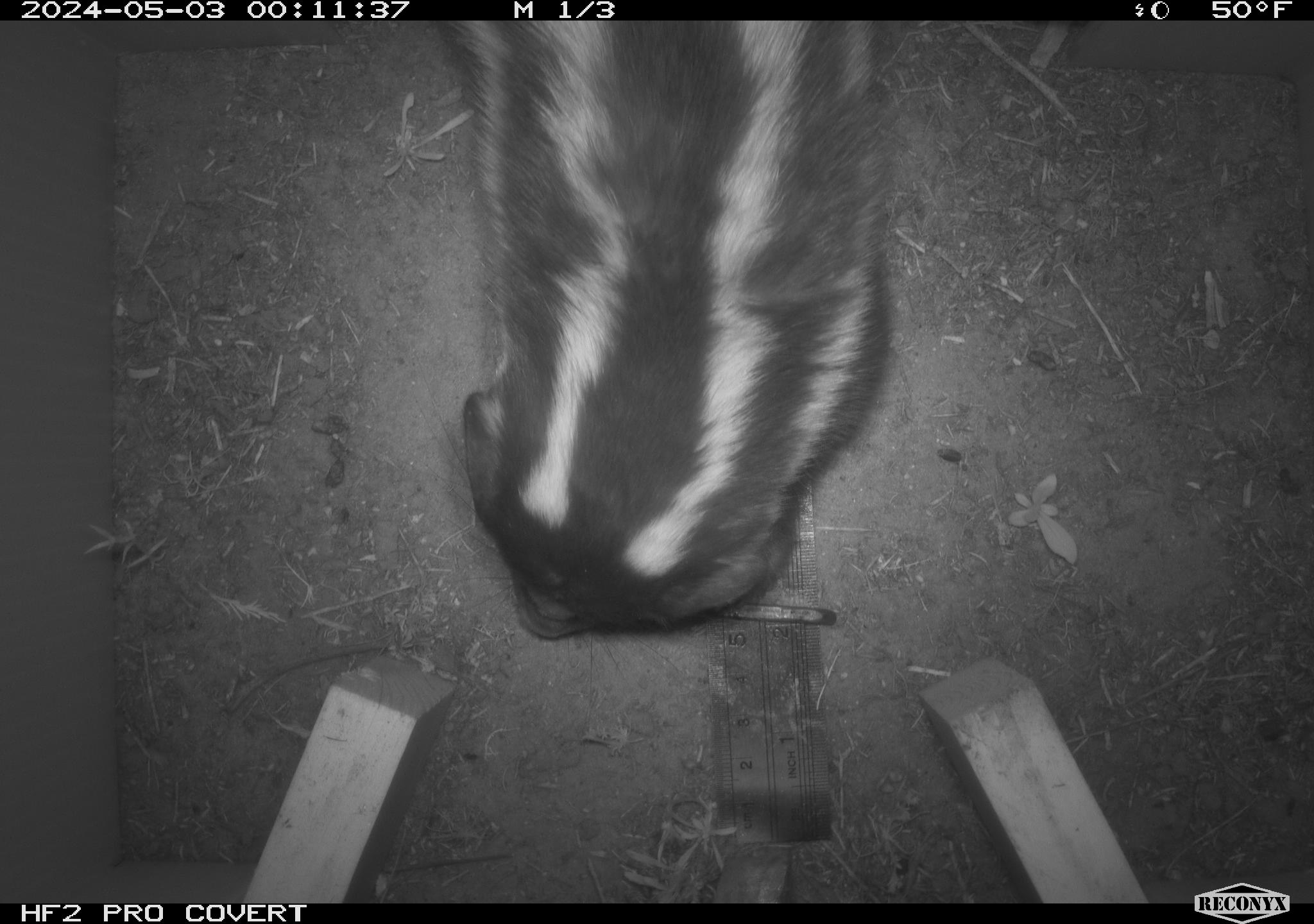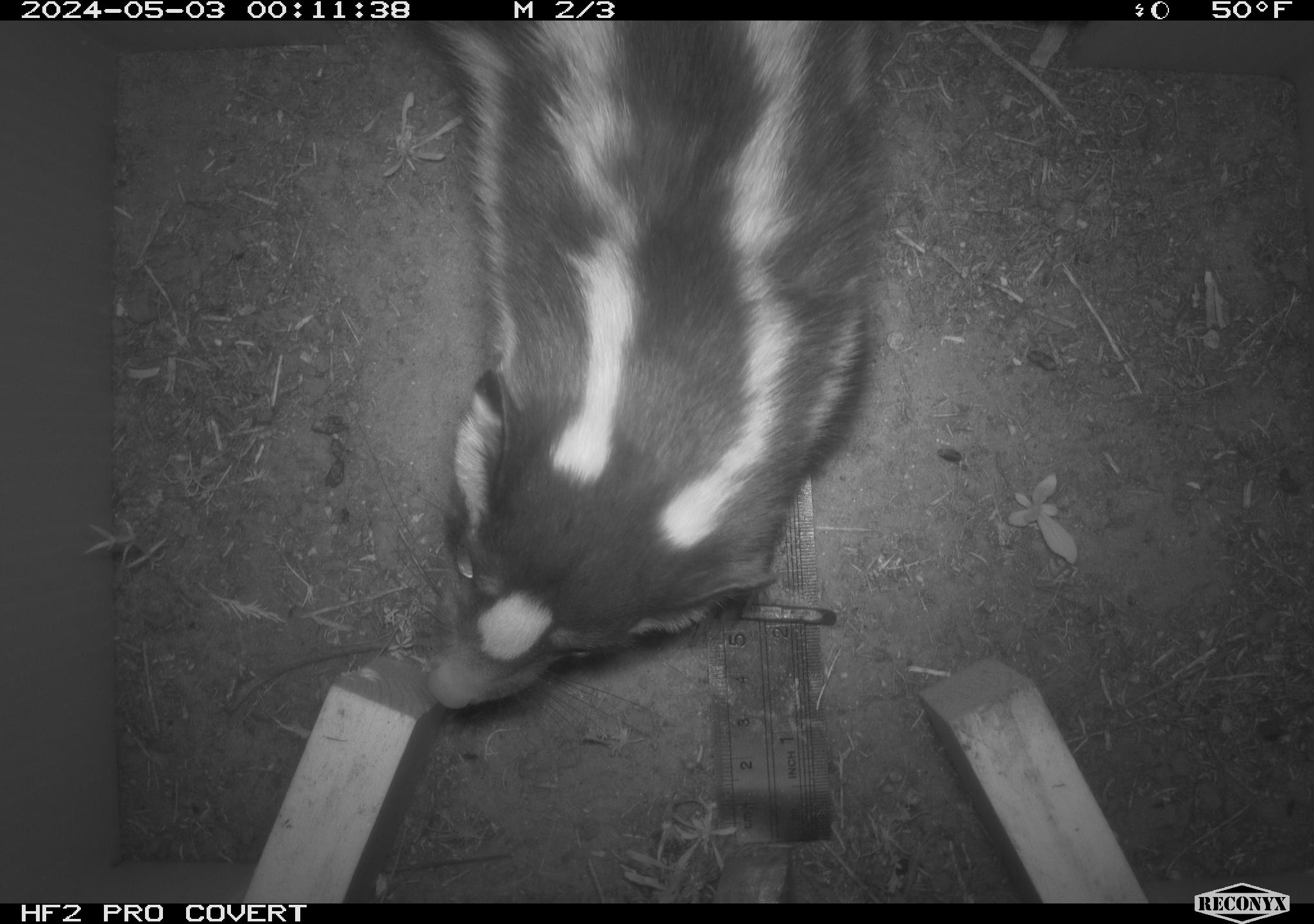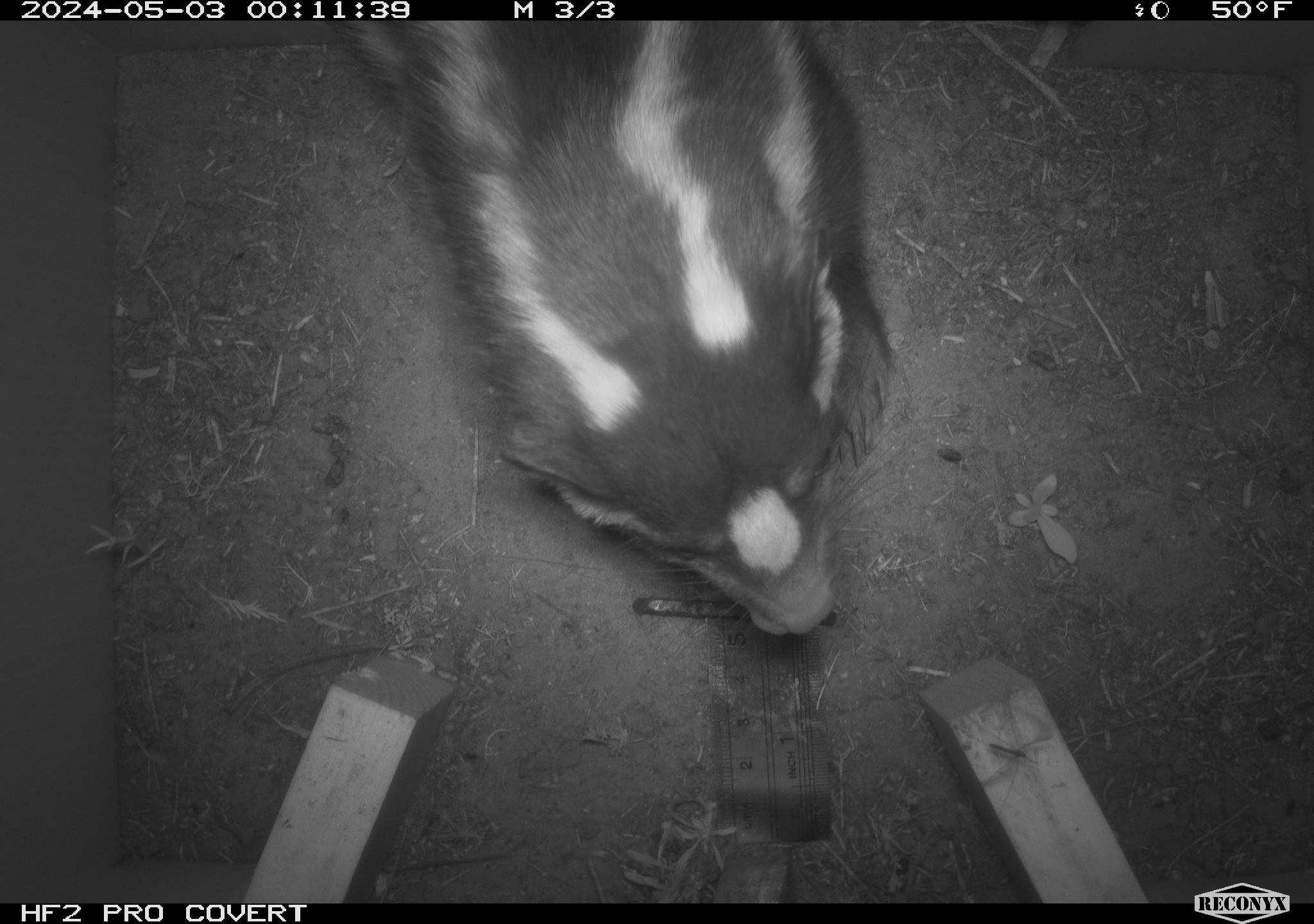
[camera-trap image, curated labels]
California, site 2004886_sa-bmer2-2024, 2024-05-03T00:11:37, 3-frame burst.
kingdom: Animalia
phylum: Chordata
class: Mammalia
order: Carnivora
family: Mephitidae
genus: Spilogale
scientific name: Spilogale gracilis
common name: western spotted skunk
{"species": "western spotted skunk (Spilogale gracilis)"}